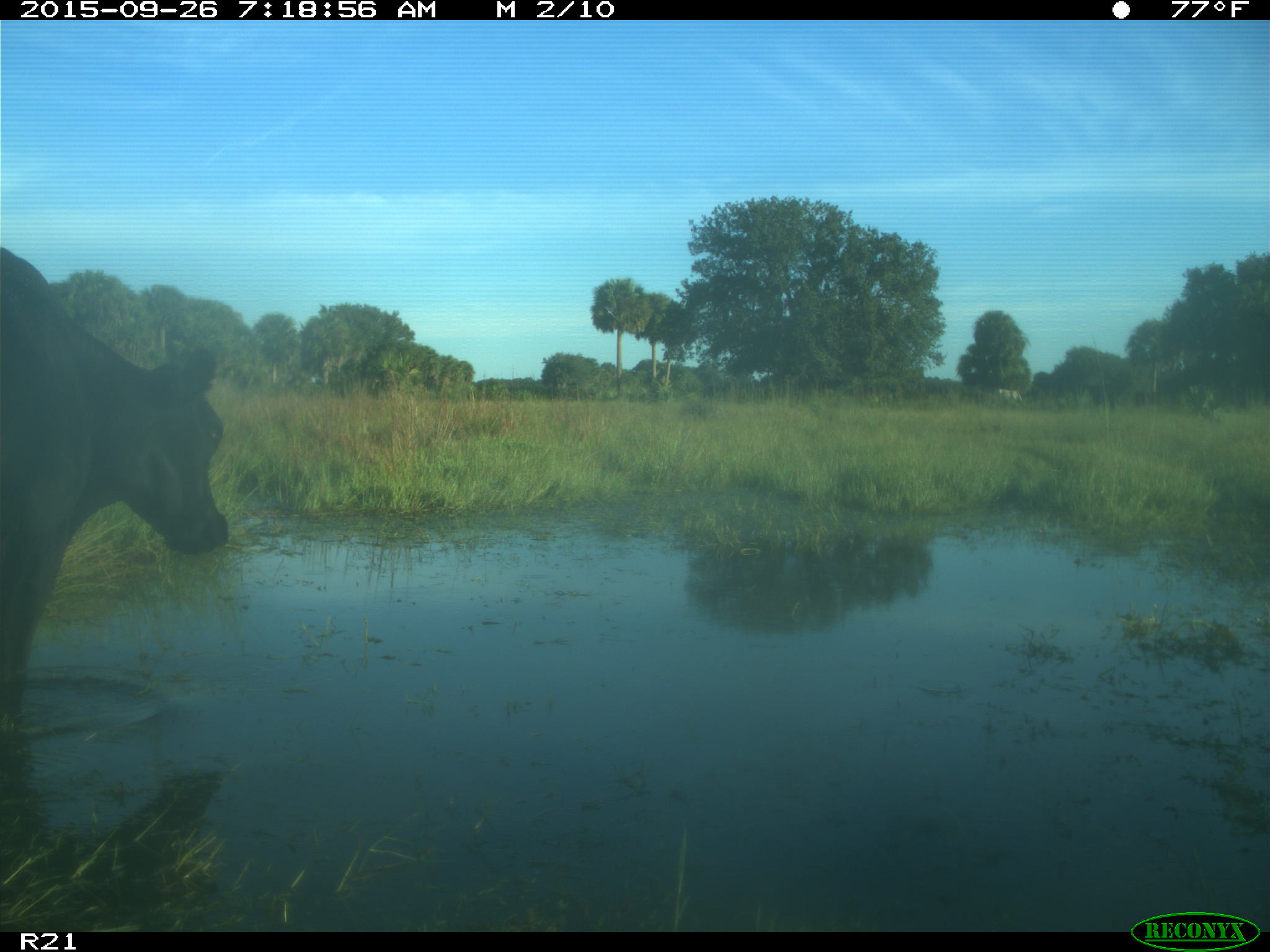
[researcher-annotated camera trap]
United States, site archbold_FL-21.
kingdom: Animalia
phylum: Chordata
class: Mammalia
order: Artiodactyla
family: Bovidae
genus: Bos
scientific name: Bos taurus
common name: domestic cow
Bos taurus (domestic cow).